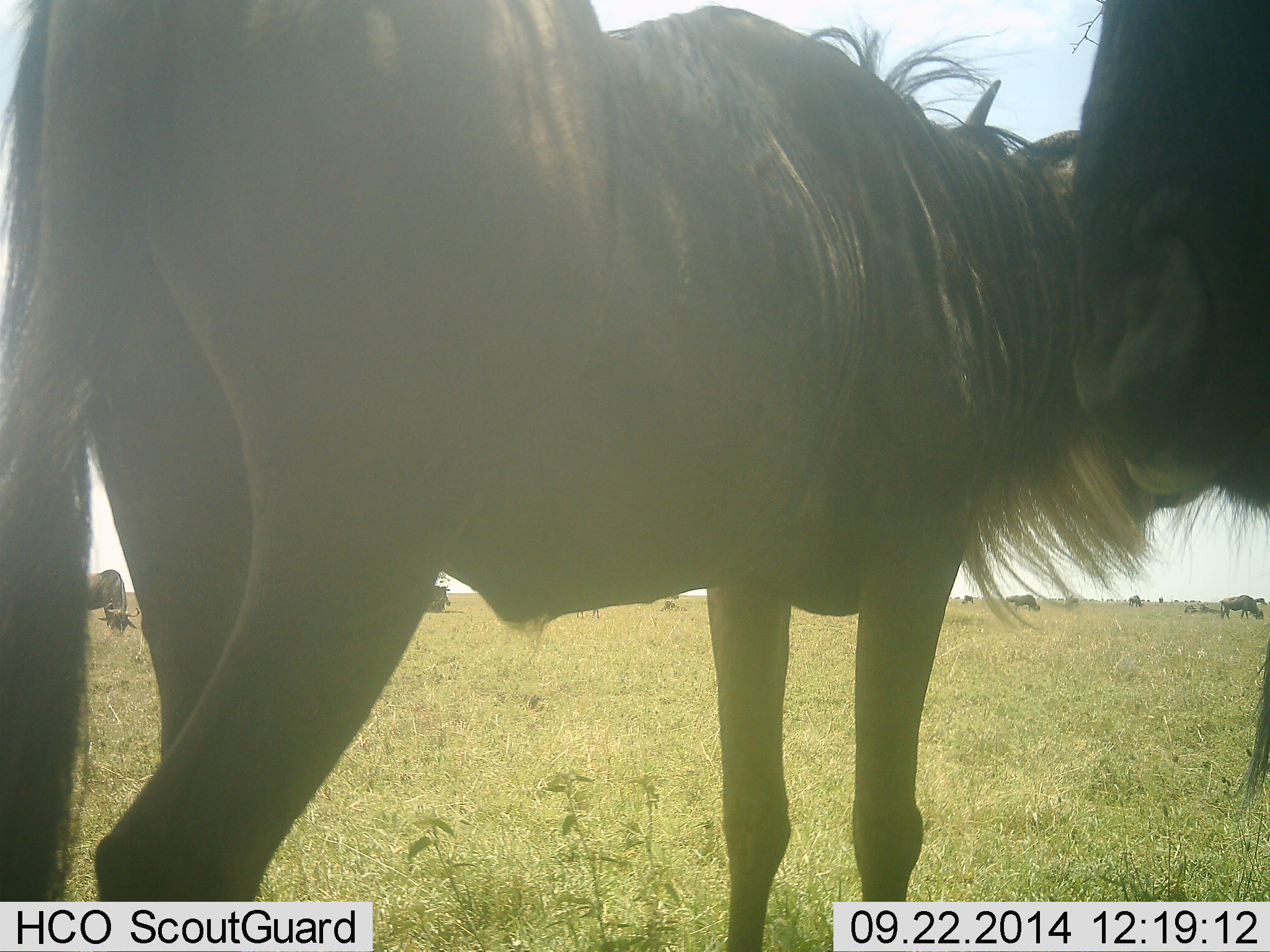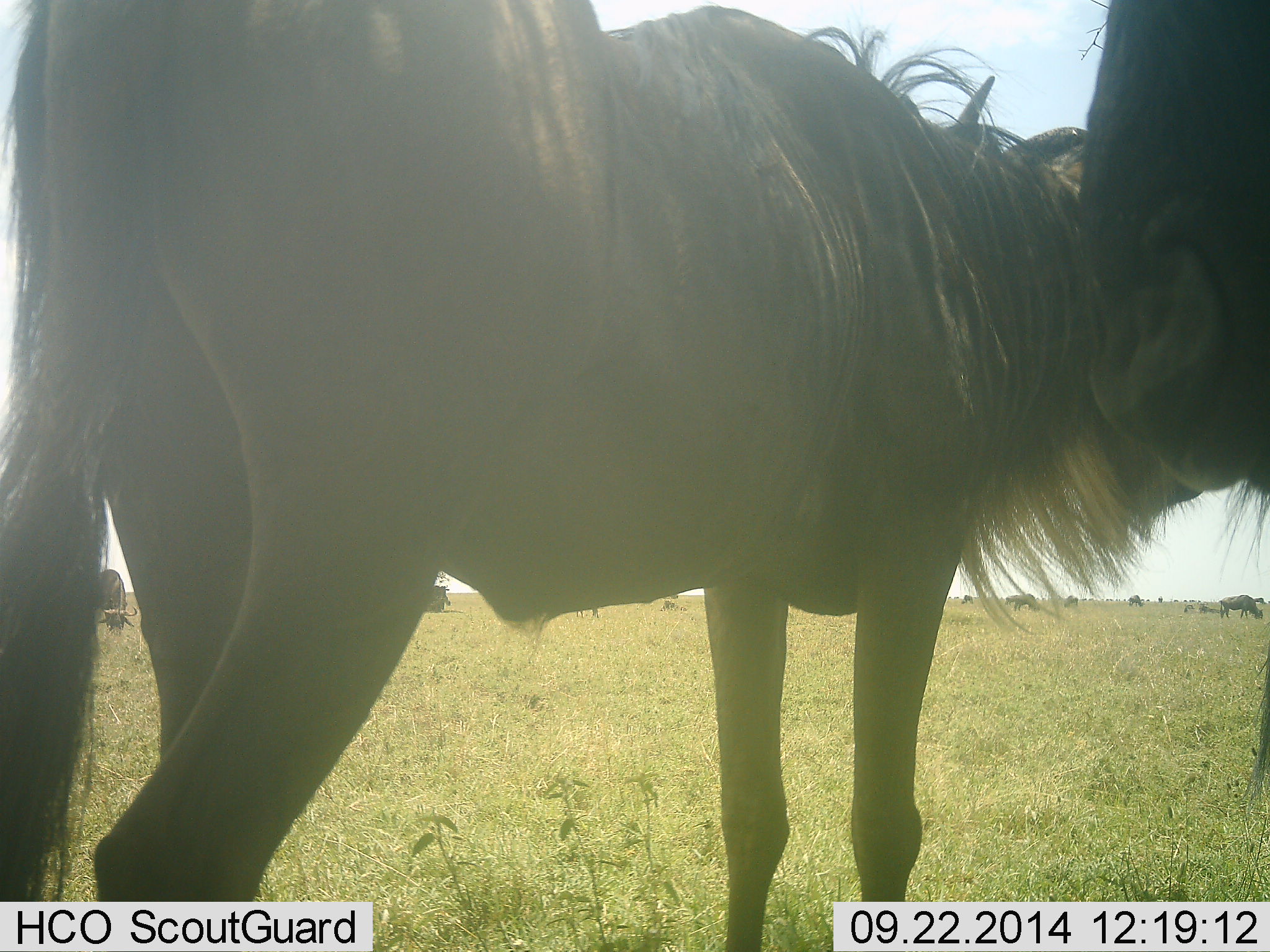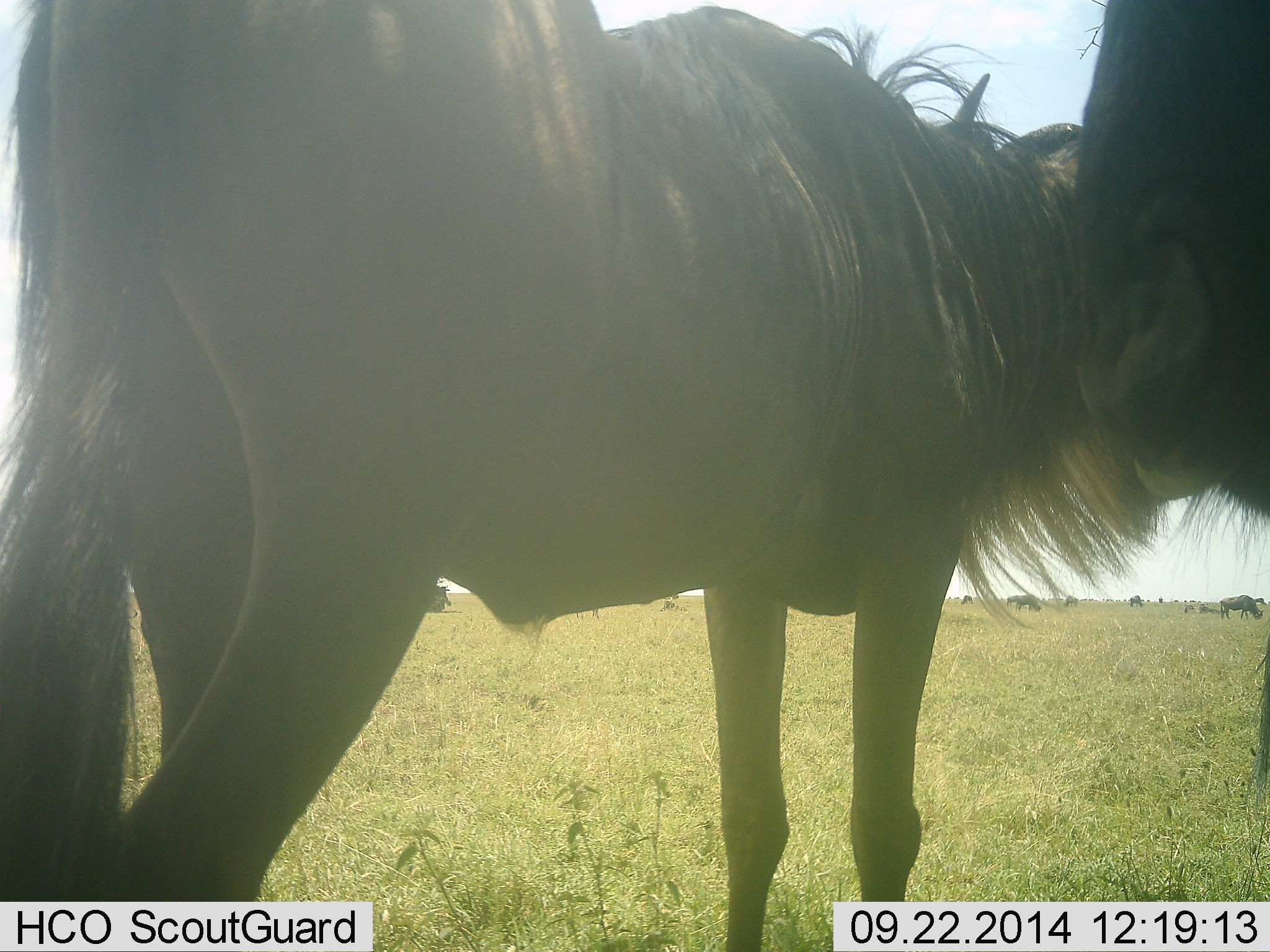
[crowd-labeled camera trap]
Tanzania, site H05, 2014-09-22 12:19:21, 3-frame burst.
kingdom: Animalia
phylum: Chordata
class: Mammalia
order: Artiodactyla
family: Bovidae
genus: Connochaetes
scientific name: Connochaetes taurinus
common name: blue wildebeest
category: wildebeest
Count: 11-50.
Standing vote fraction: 90%.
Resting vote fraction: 10%.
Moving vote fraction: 0%.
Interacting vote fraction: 10%.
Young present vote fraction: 0%.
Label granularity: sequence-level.